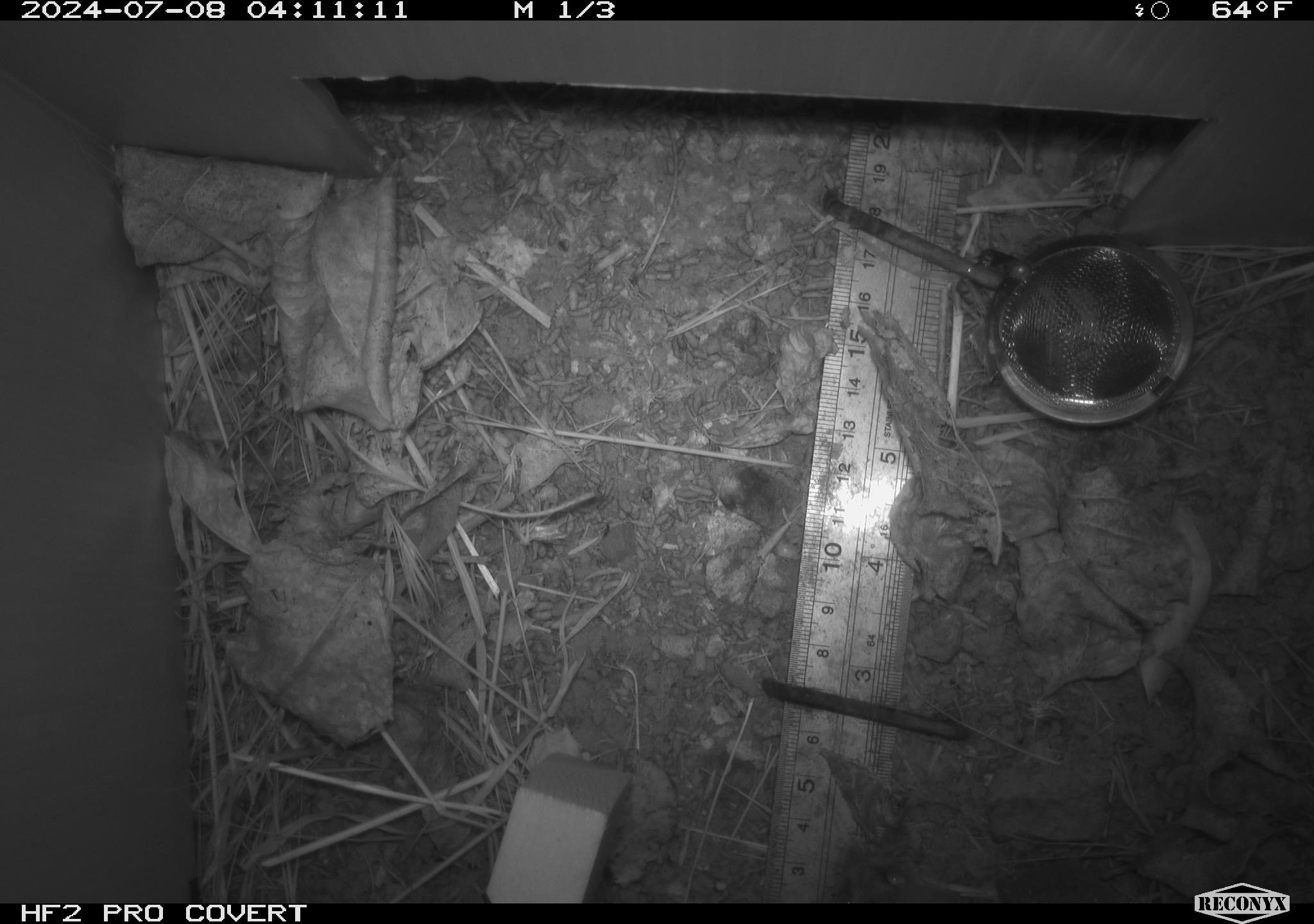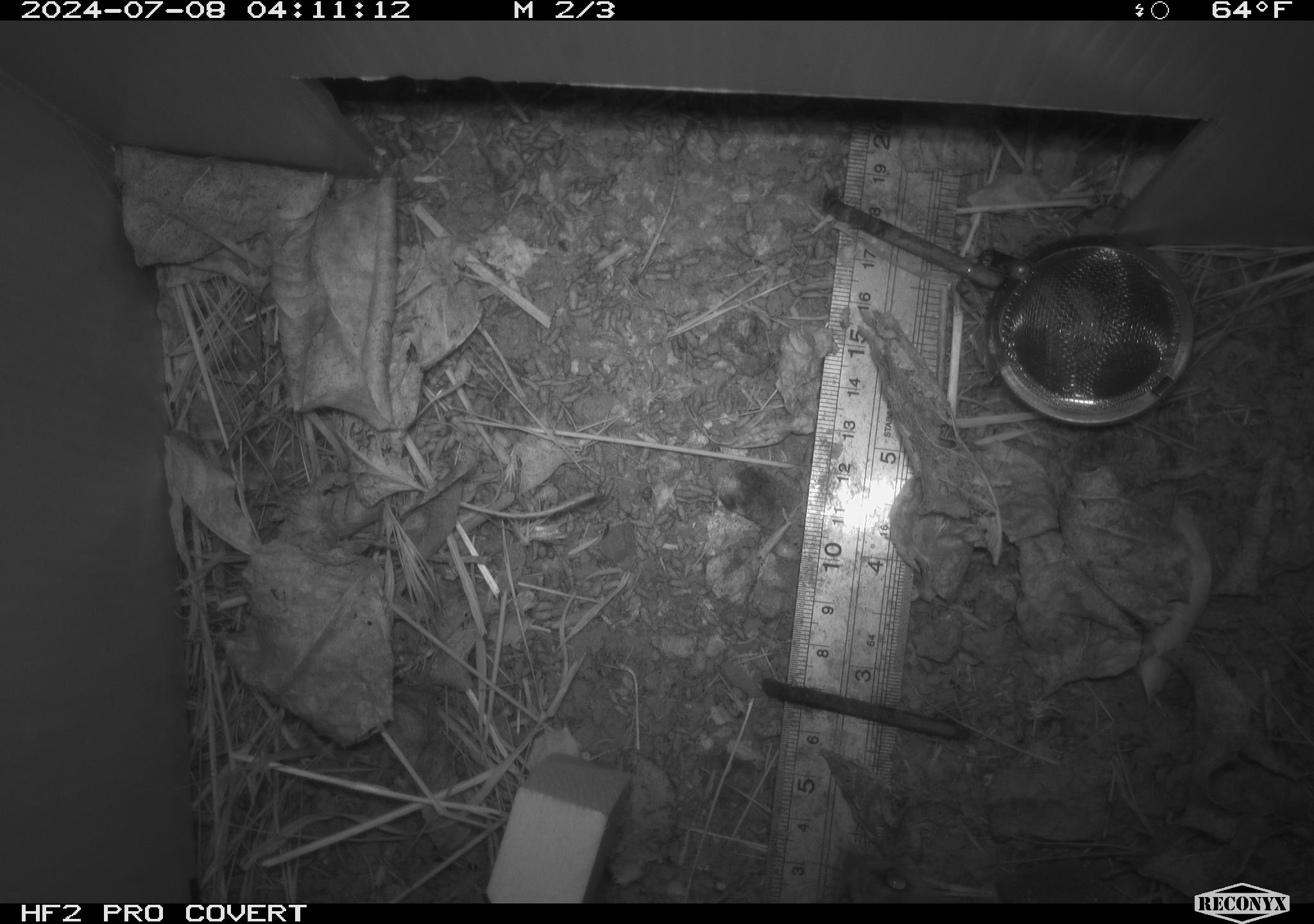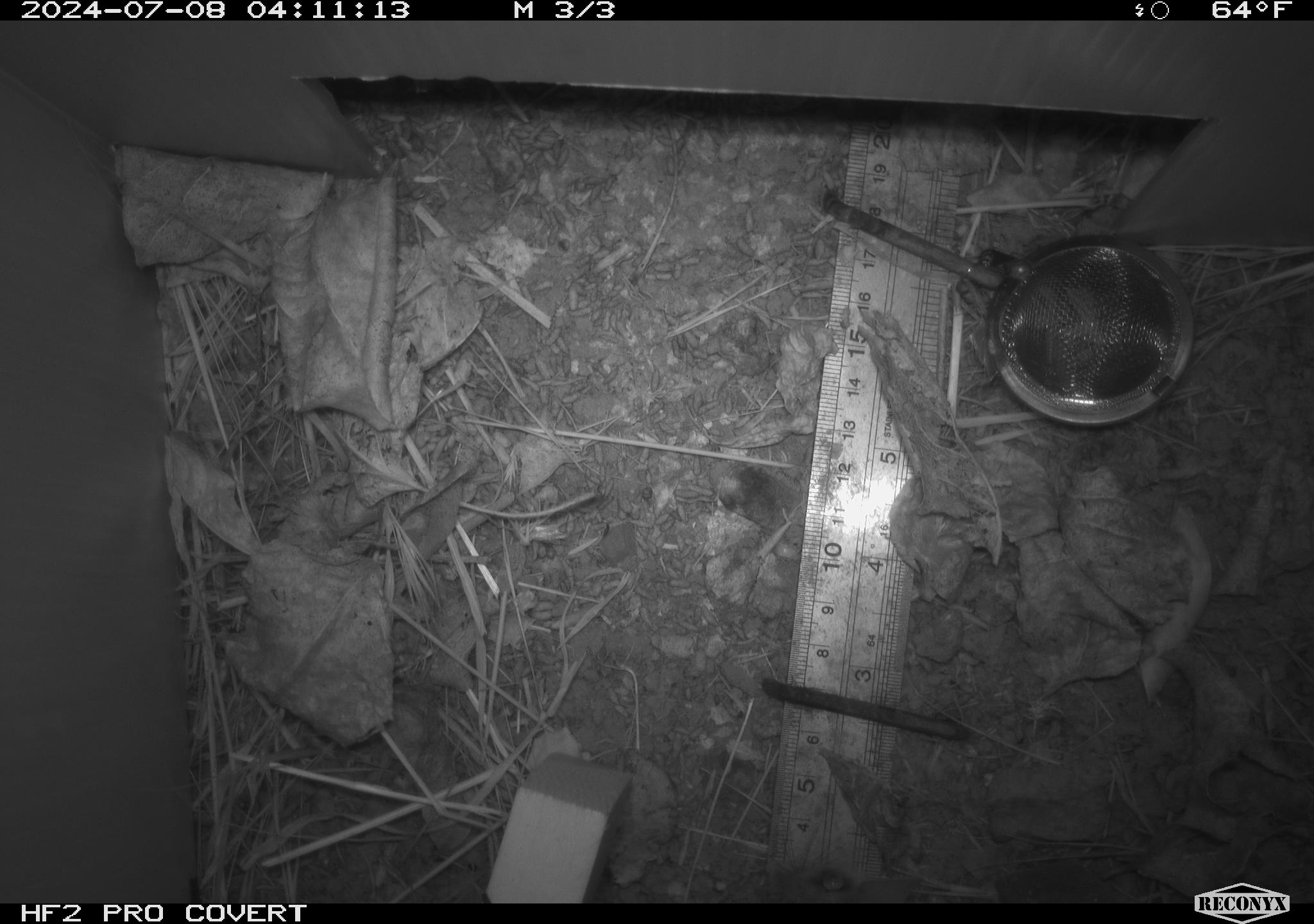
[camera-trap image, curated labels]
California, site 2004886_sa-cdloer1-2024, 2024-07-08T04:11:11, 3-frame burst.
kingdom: Animalia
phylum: Chordata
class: Mammalia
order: Rodentia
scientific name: Rodentia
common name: mouse species